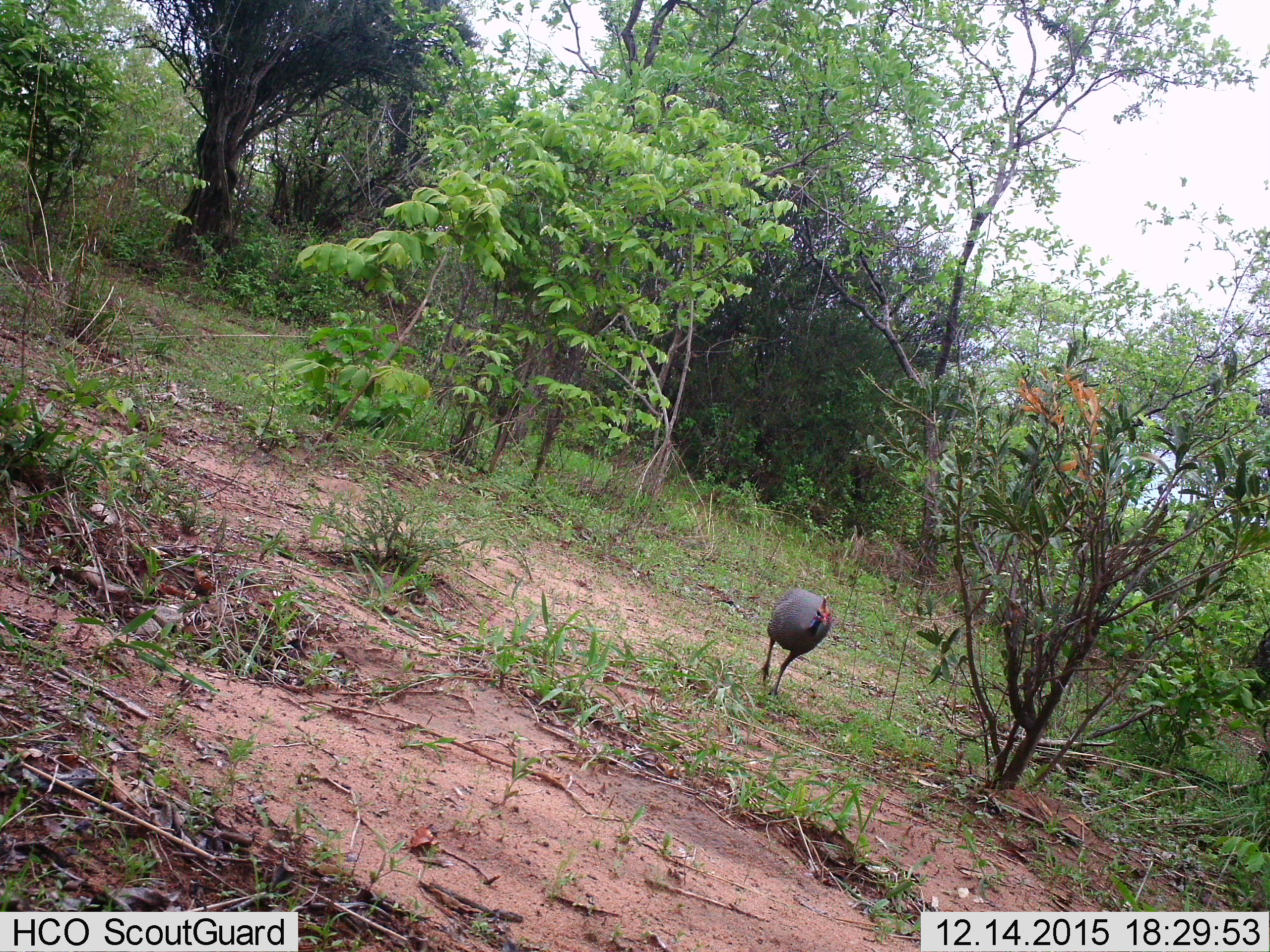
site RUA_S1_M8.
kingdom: Animalia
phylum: Chordata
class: Aves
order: Galliformes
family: Numididae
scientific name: Numididae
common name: guineafowl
Guineafowl (Numididae), count 1. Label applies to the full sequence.